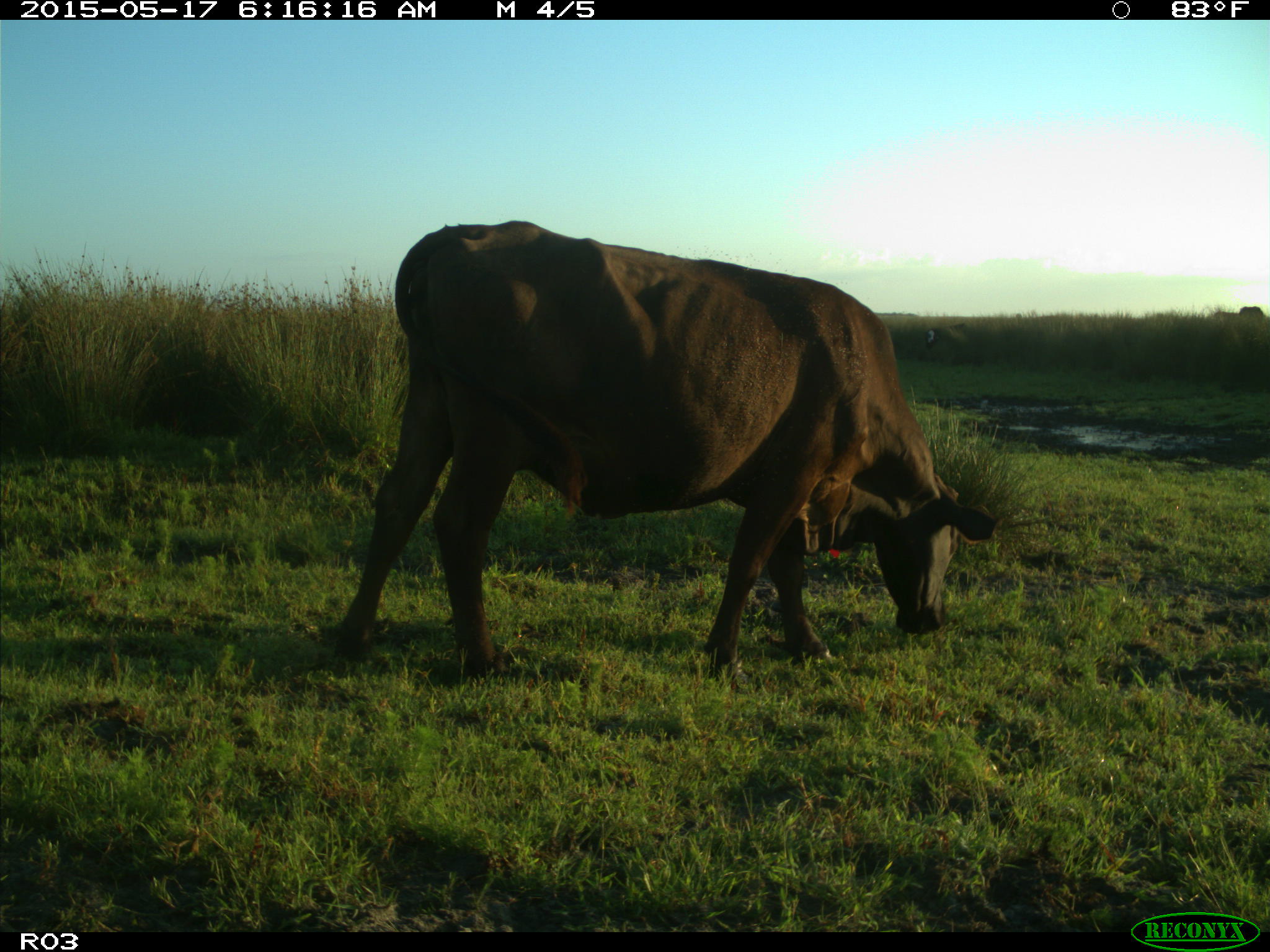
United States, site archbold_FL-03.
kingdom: Animalia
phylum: Chordata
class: Mammalia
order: Artiodactyla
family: Bovidae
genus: Bos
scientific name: Bos taurus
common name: domestic cow